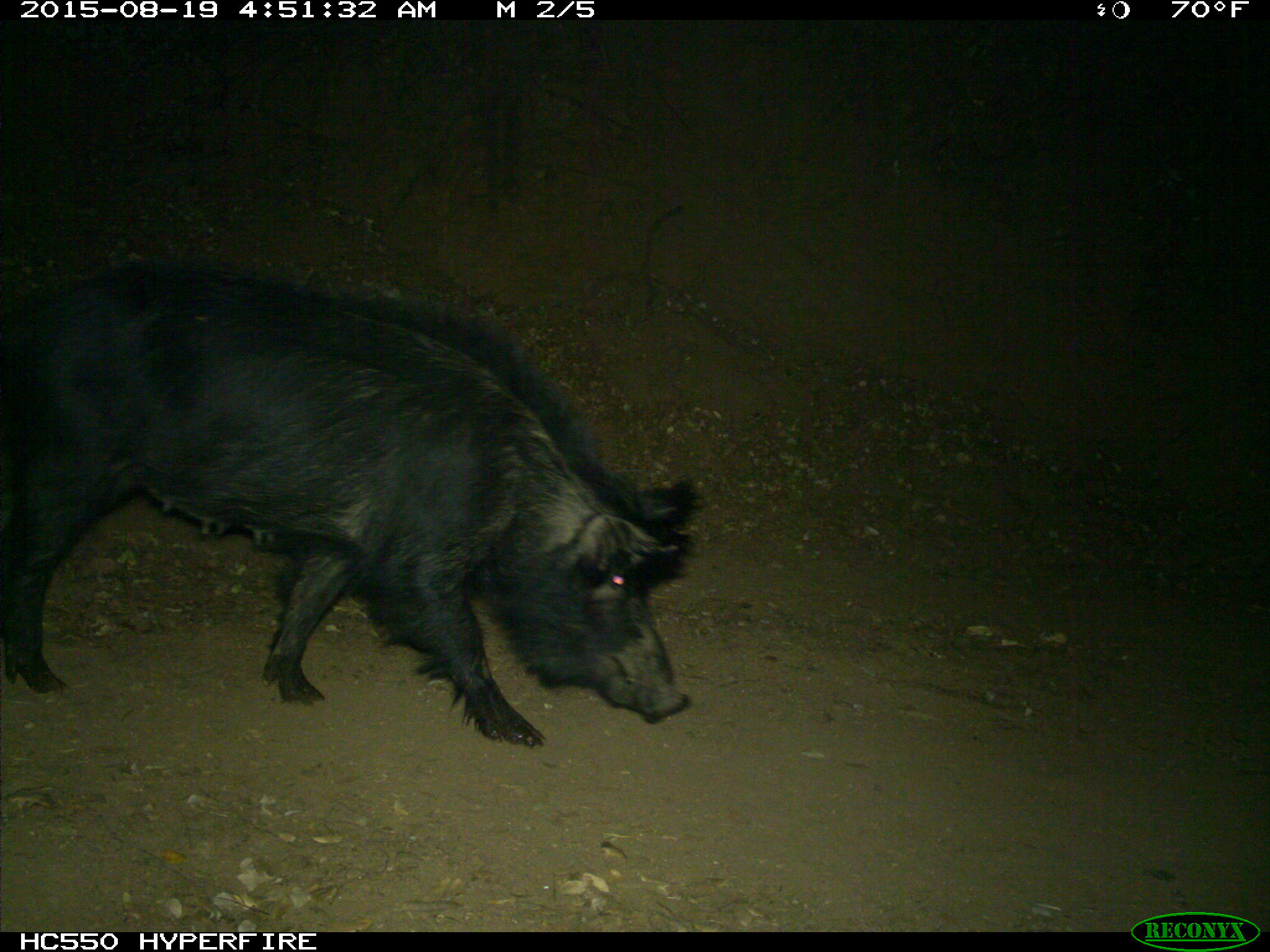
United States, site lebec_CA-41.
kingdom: Animalia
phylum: Chordata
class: Mammalia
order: Artiodactyla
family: Suidae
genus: Sus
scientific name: Sus scrofa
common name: wild boar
Sus scrofa (wild boar).